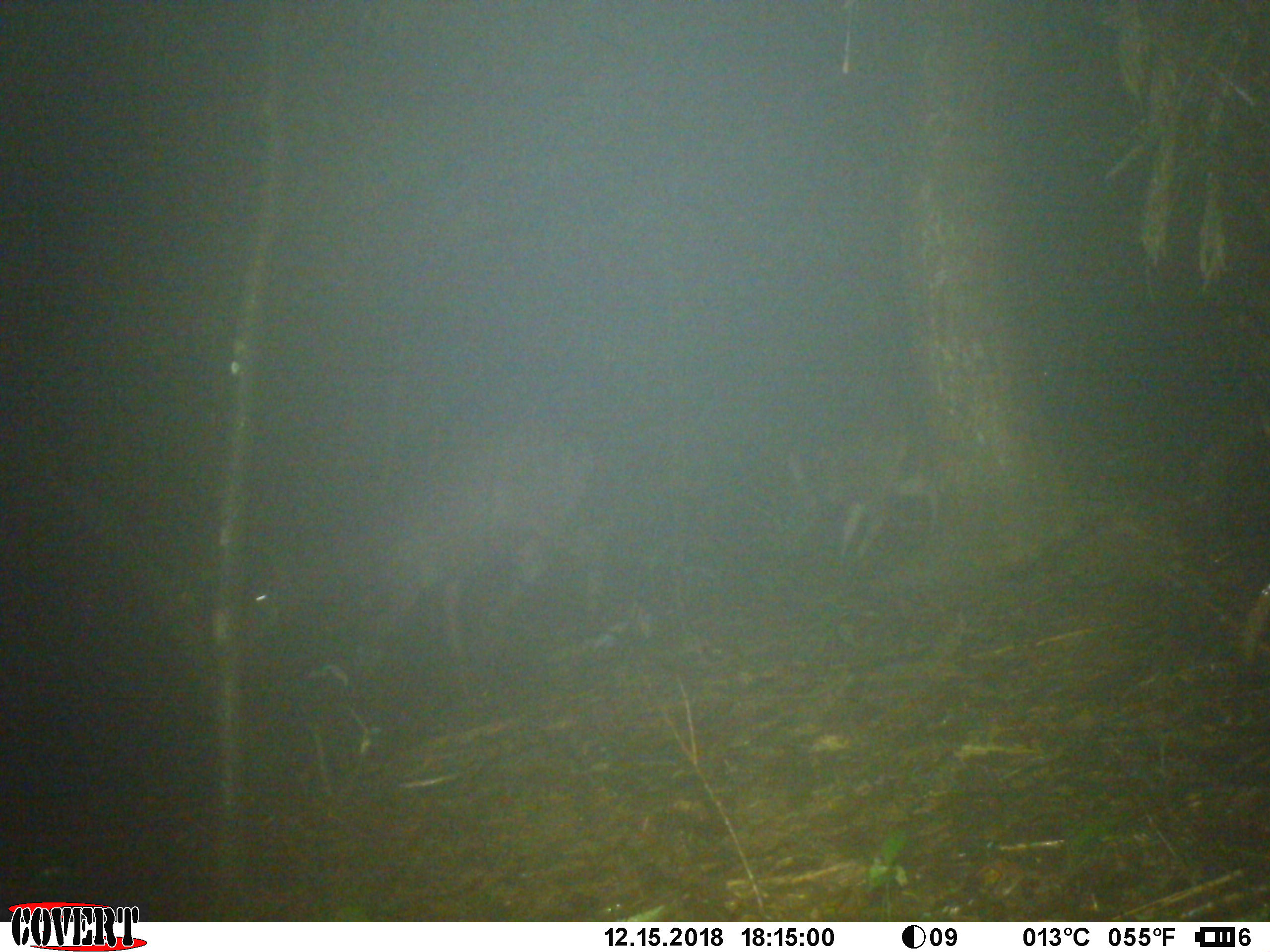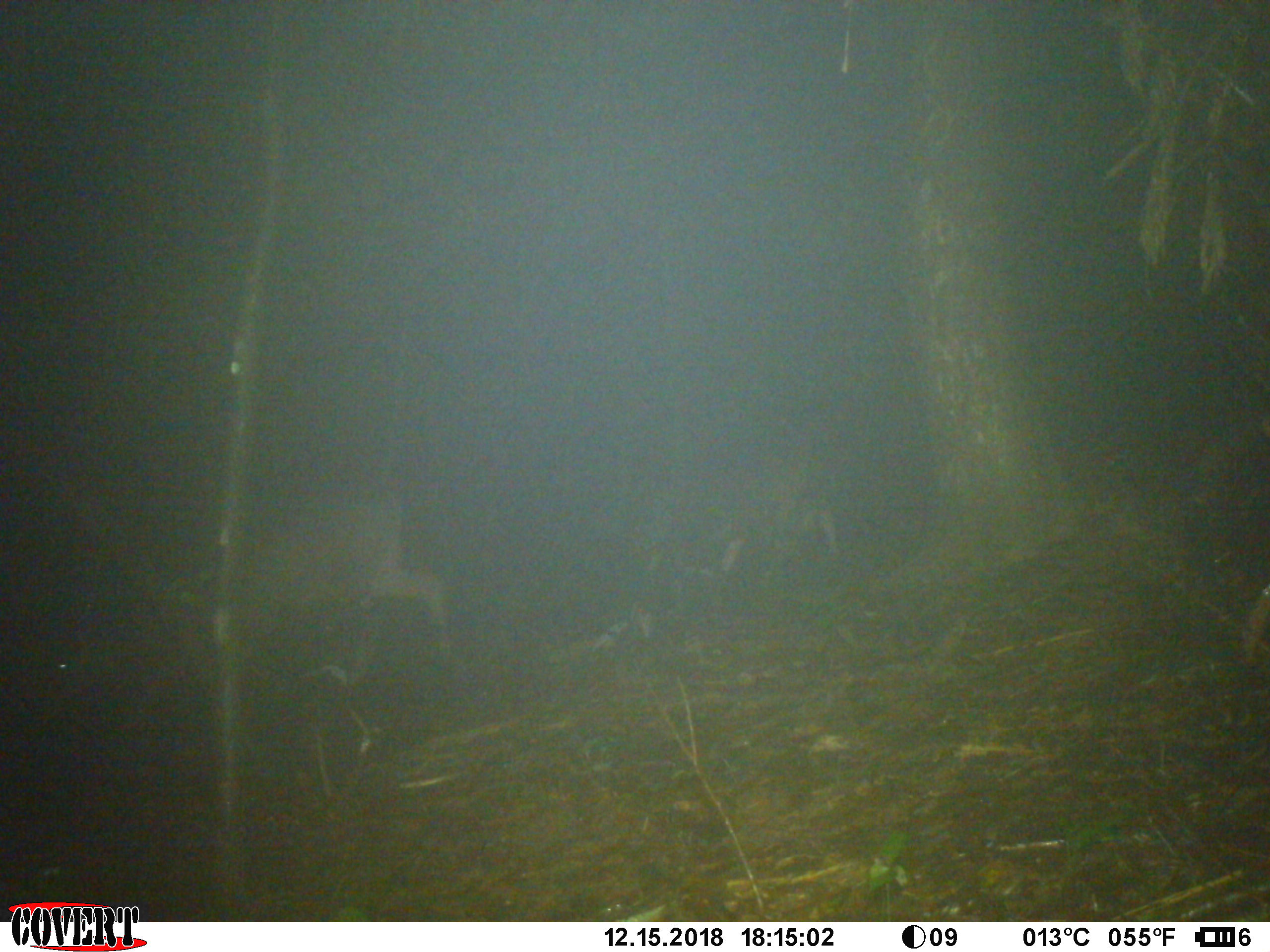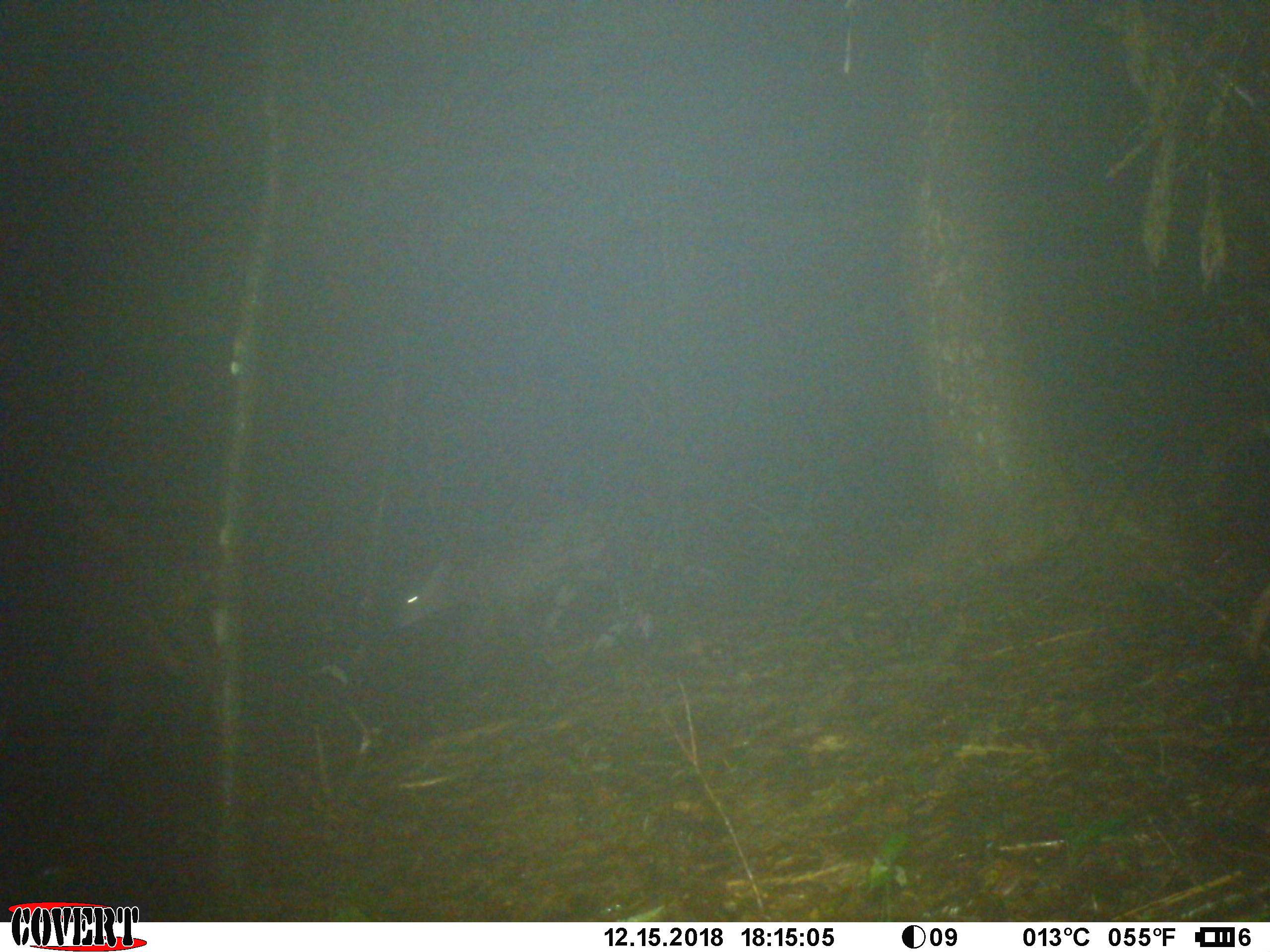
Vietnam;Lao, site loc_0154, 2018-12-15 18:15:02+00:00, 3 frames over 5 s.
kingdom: Animalia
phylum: Chordata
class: Mammalia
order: Artiodactyla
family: Cervidae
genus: Rusa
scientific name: Rusa unicolor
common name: sambar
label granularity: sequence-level